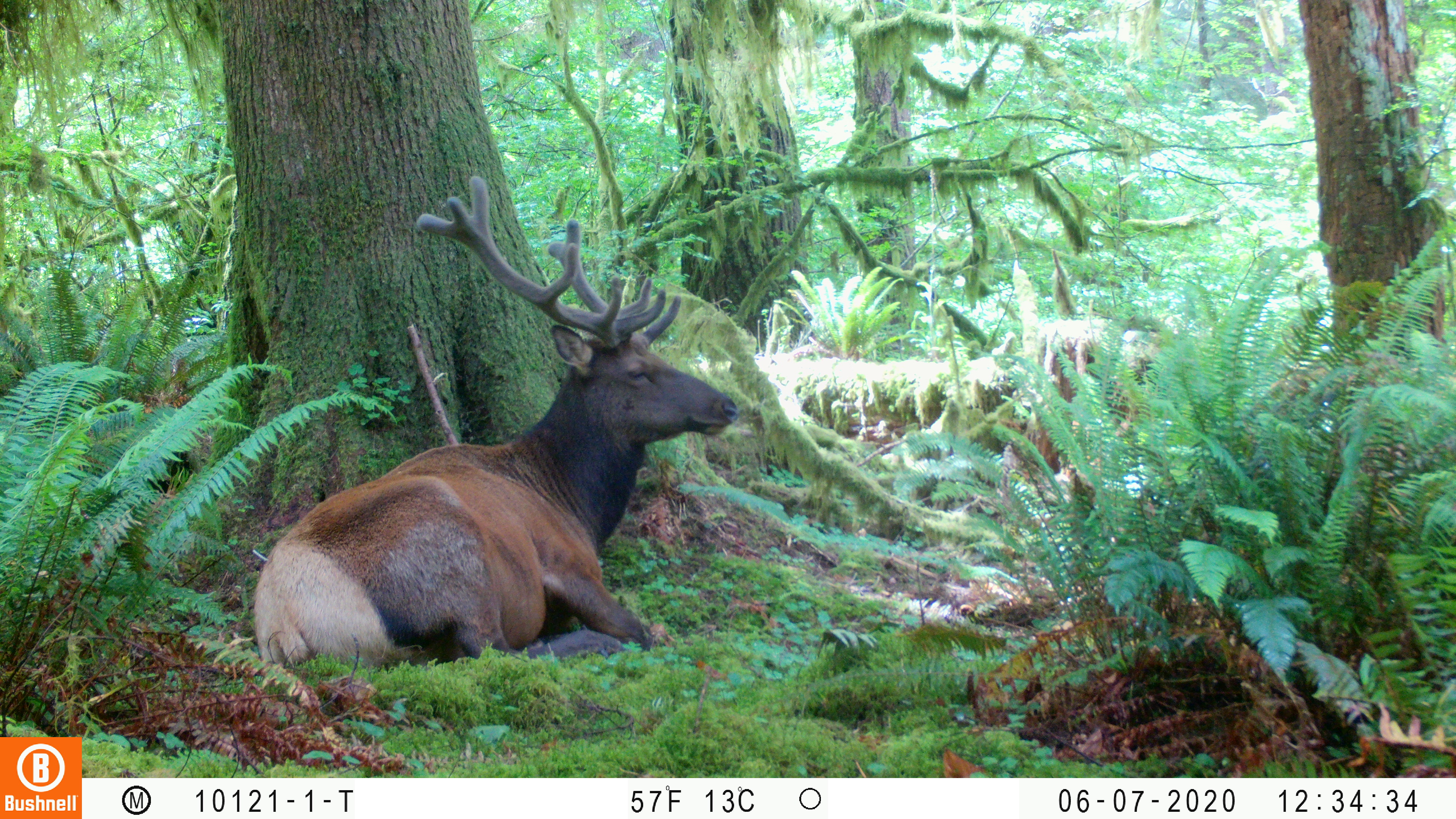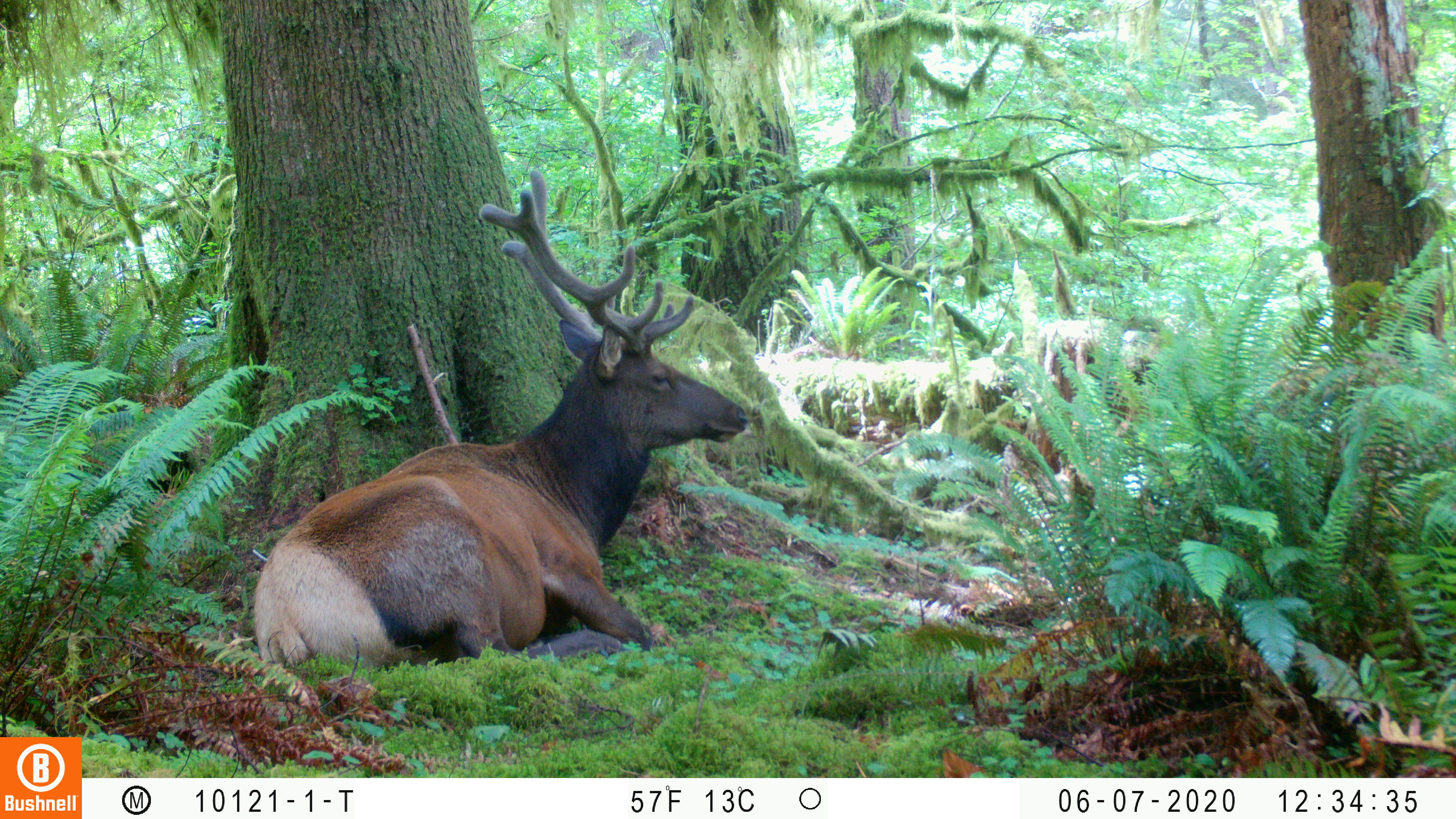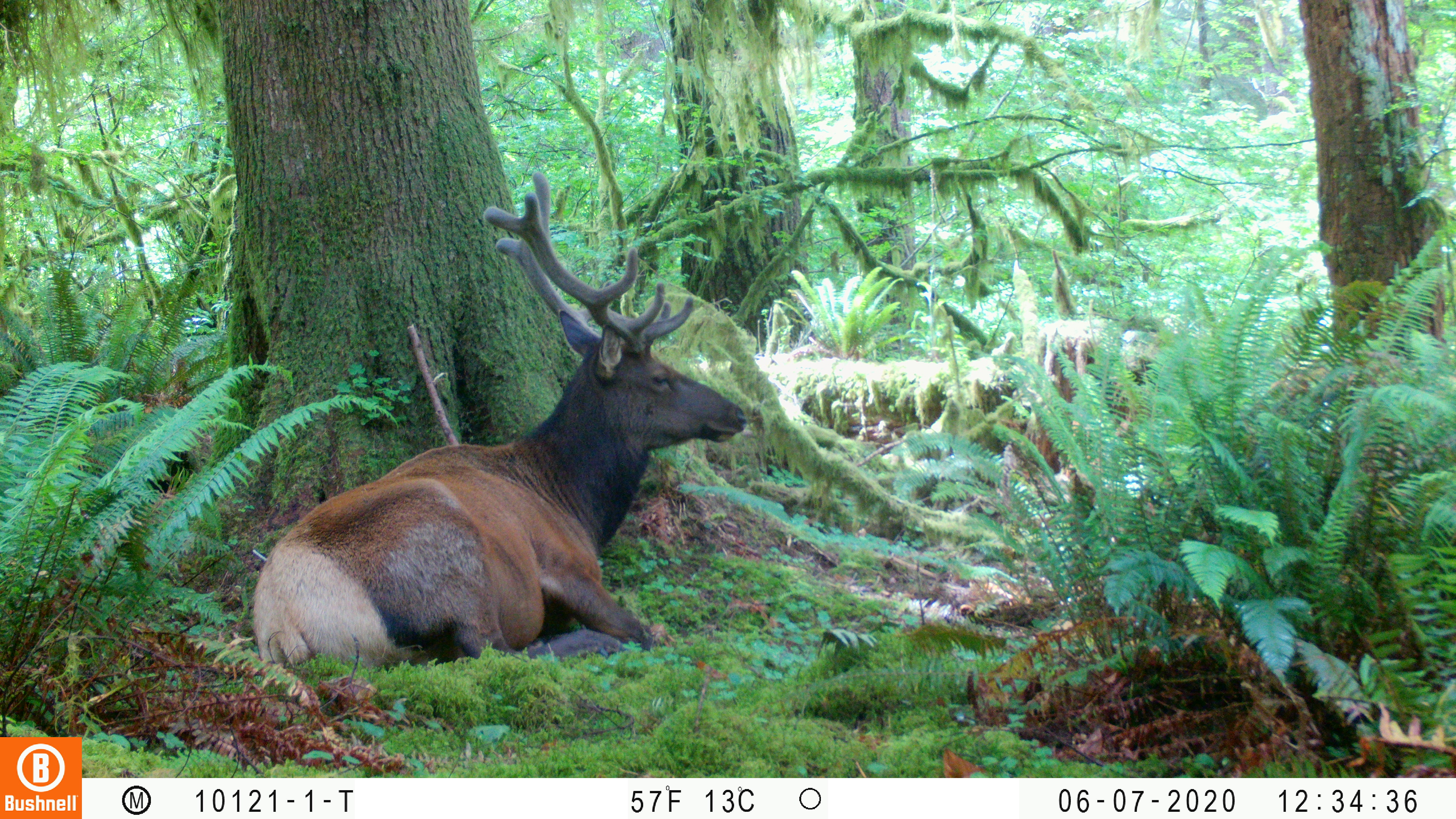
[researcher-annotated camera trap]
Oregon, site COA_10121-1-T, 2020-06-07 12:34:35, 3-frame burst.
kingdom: Animalia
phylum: Chordata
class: Mammalia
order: Artiodactyla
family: Cervidae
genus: Cervus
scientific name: Cervus canadensis roosevelti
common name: roosevelt elk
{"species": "roosevelt elk (Cervus canadensis roosevelti)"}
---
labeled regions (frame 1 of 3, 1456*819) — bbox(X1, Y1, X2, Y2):
roosevelt elk: bbox(245, 169, 742, 666)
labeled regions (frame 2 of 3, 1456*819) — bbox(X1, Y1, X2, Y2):
roosevelt elk: bbox(245, 158, 755, 670)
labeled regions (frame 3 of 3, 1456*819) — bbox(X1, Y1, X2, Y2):
roosevelt elk: bbox(249, 165, 753, 677)